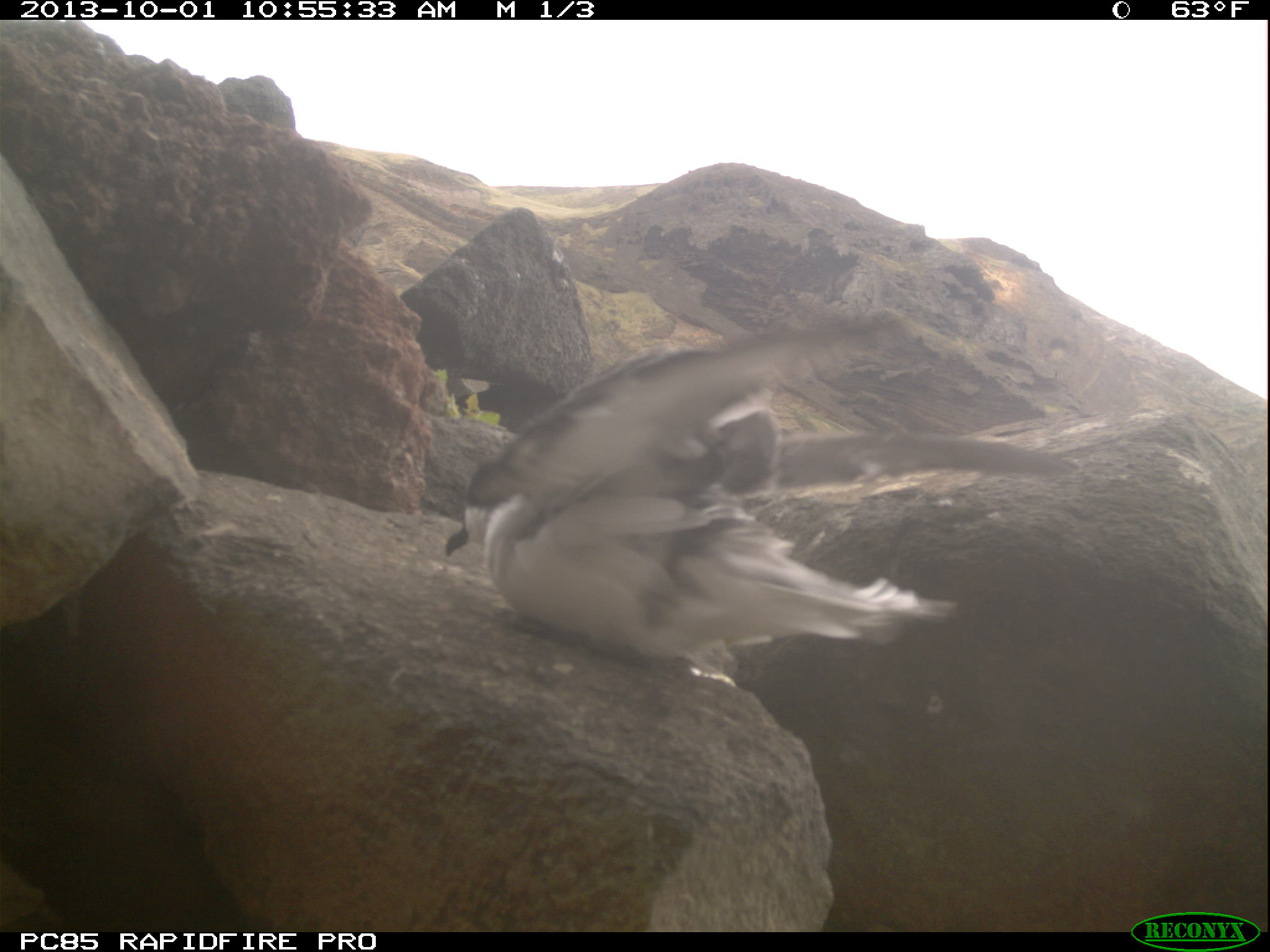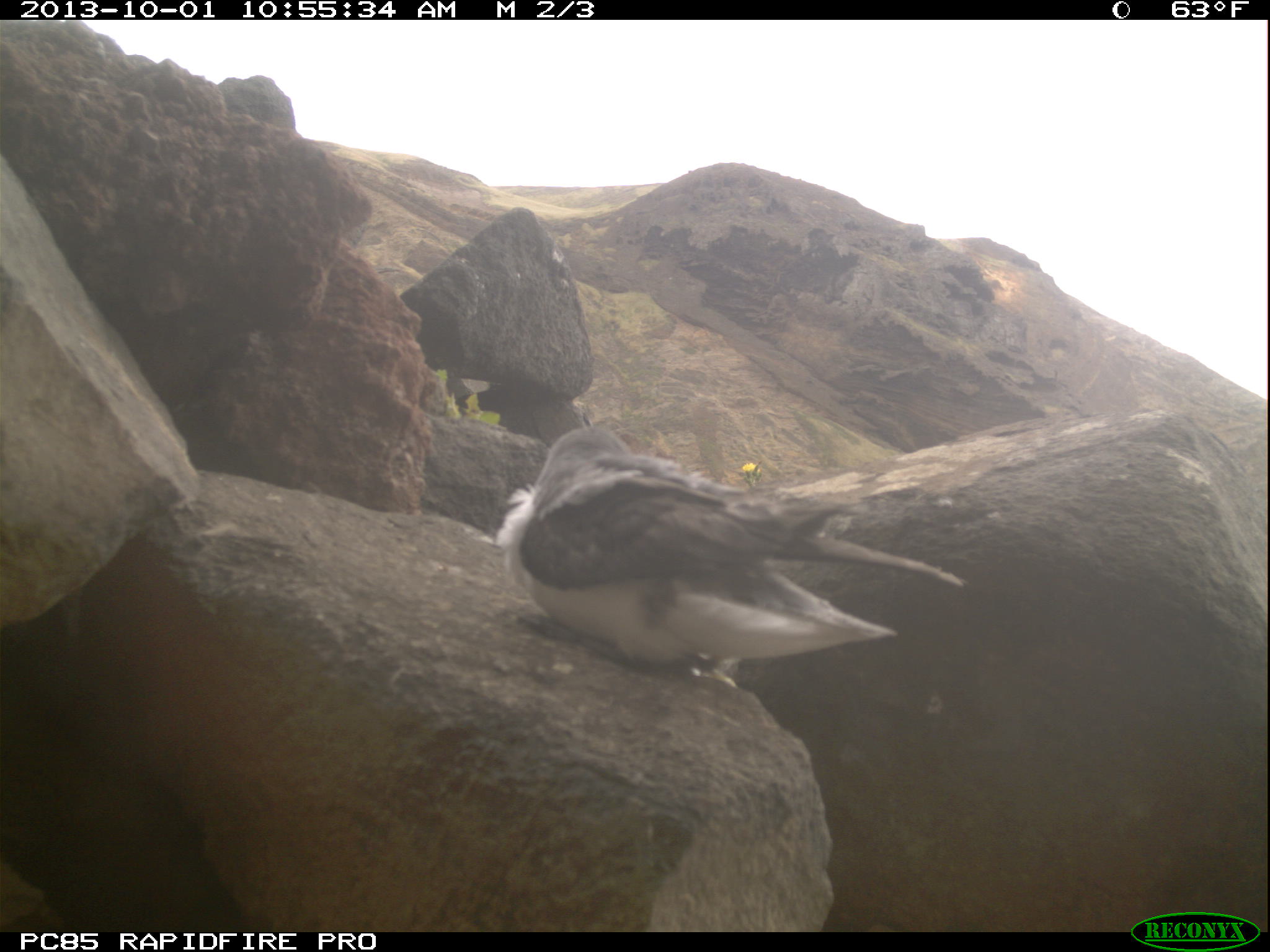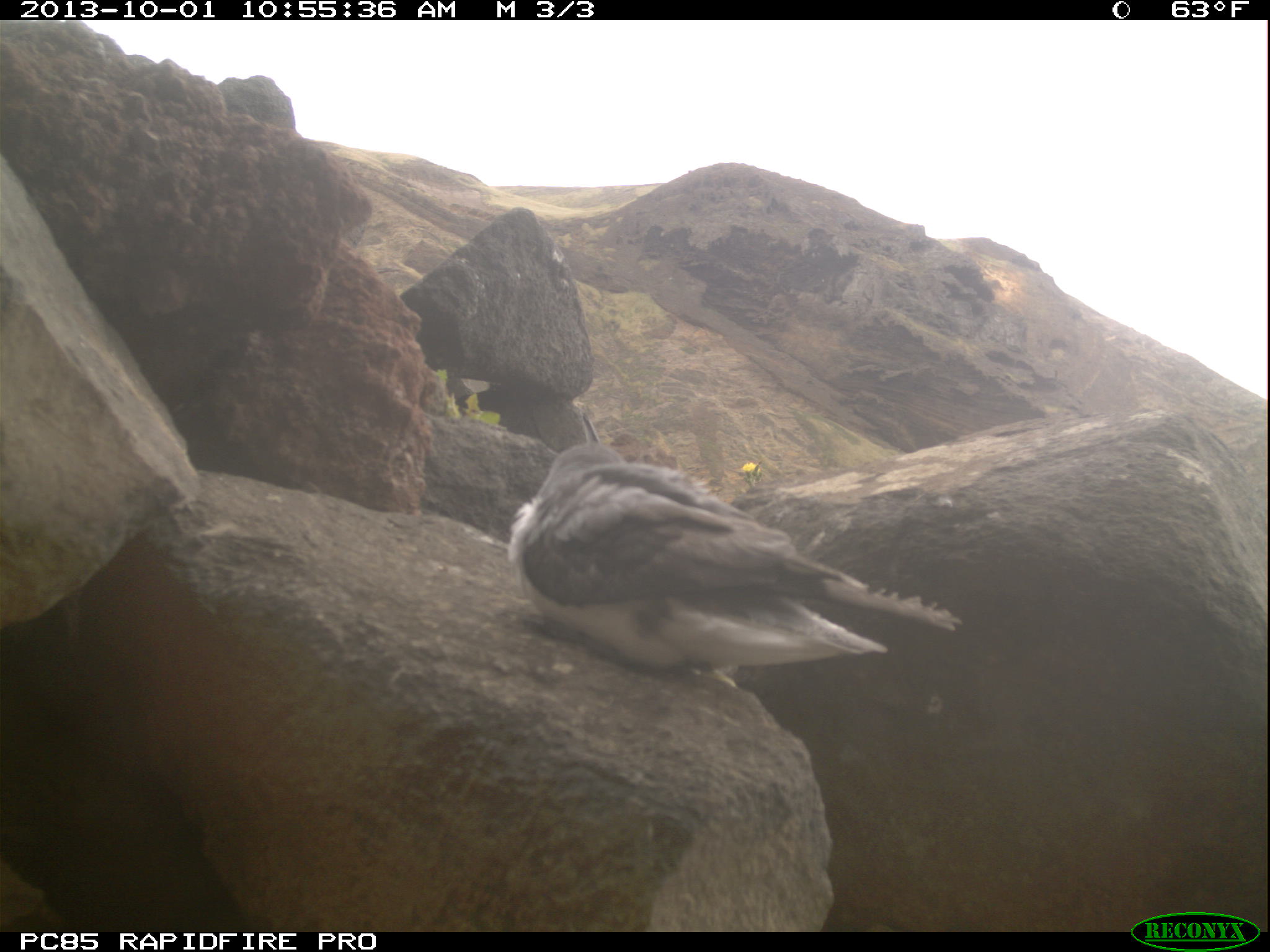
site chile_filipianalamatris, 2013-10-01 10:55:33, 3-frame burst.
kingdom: Animalia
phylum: Chordata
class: Aves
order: Procellariiformes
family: Procellariidae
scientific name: Procellariidae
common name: petrel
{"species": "petrel (Procellariidae)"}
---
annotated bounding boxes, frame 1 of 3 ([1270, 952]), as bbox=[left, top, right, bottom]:
petrel: bbox=[450, 325, 1065, 677]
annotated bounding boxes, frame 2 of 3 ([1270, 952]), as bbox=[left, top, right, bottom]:
petrel: bbox=[489, 421, 992, 683]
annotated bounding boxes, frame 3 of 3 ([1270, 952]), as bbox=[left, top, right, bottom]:
petrel: bbox=[498, 432, 978, 696]